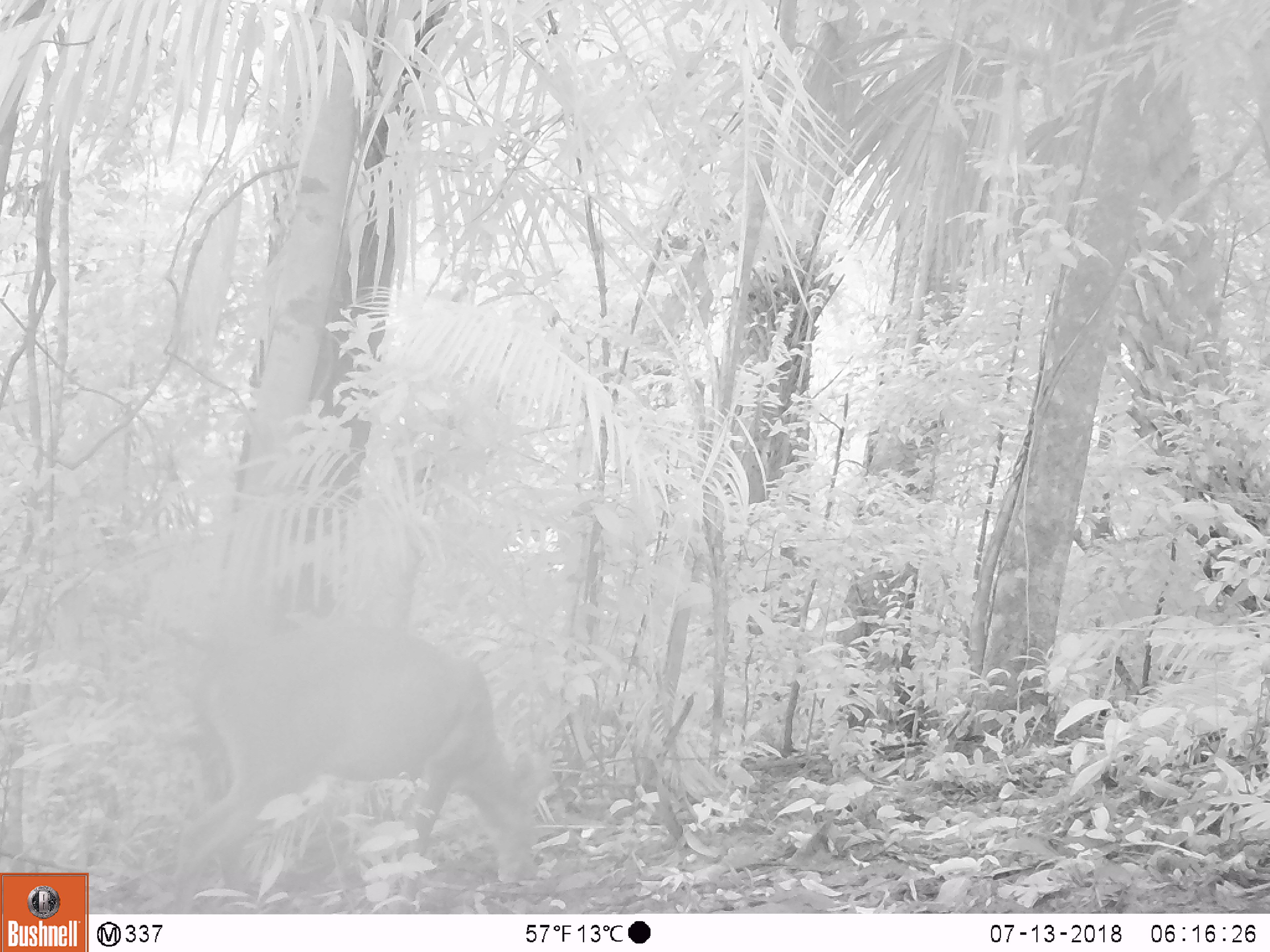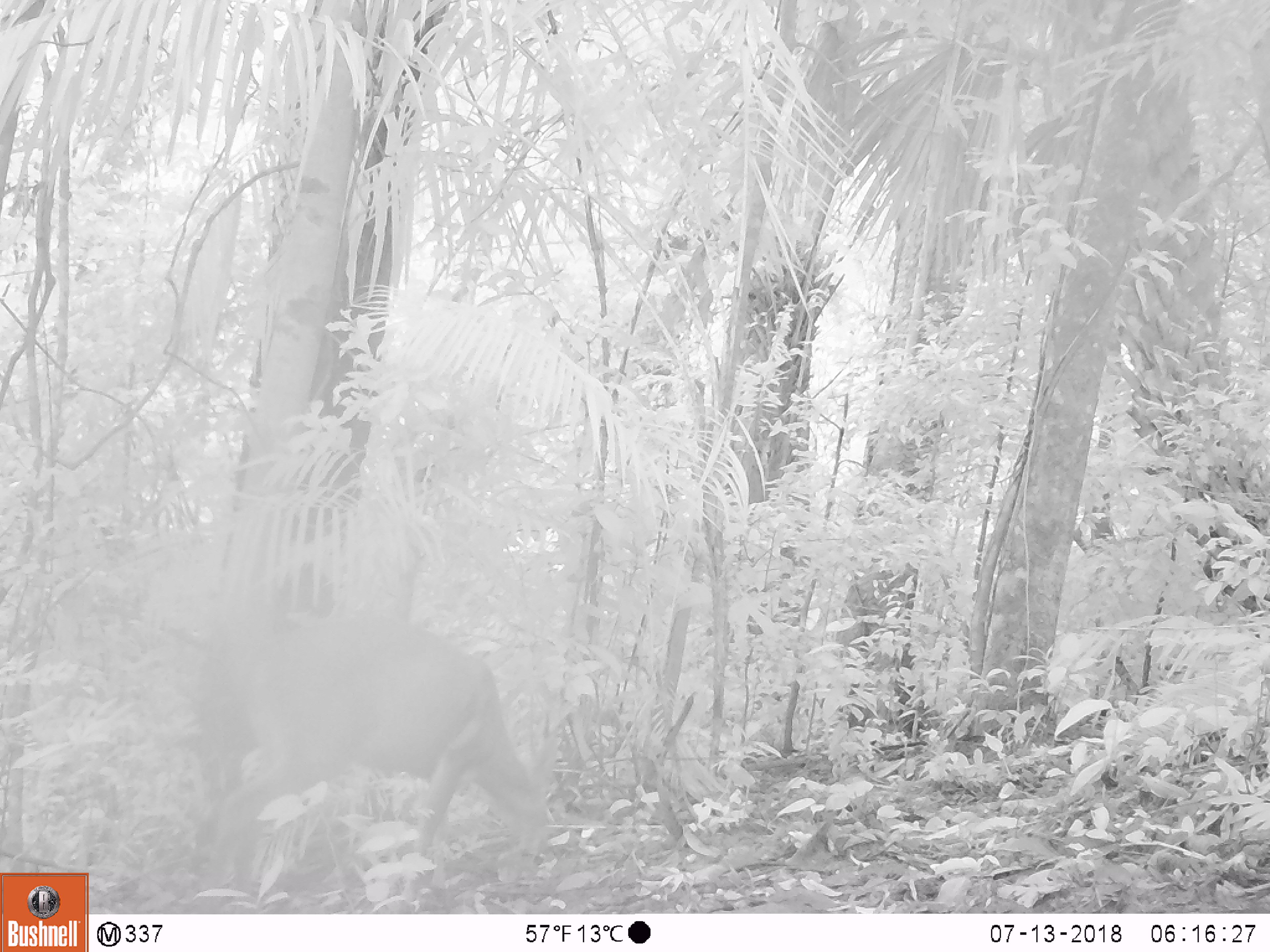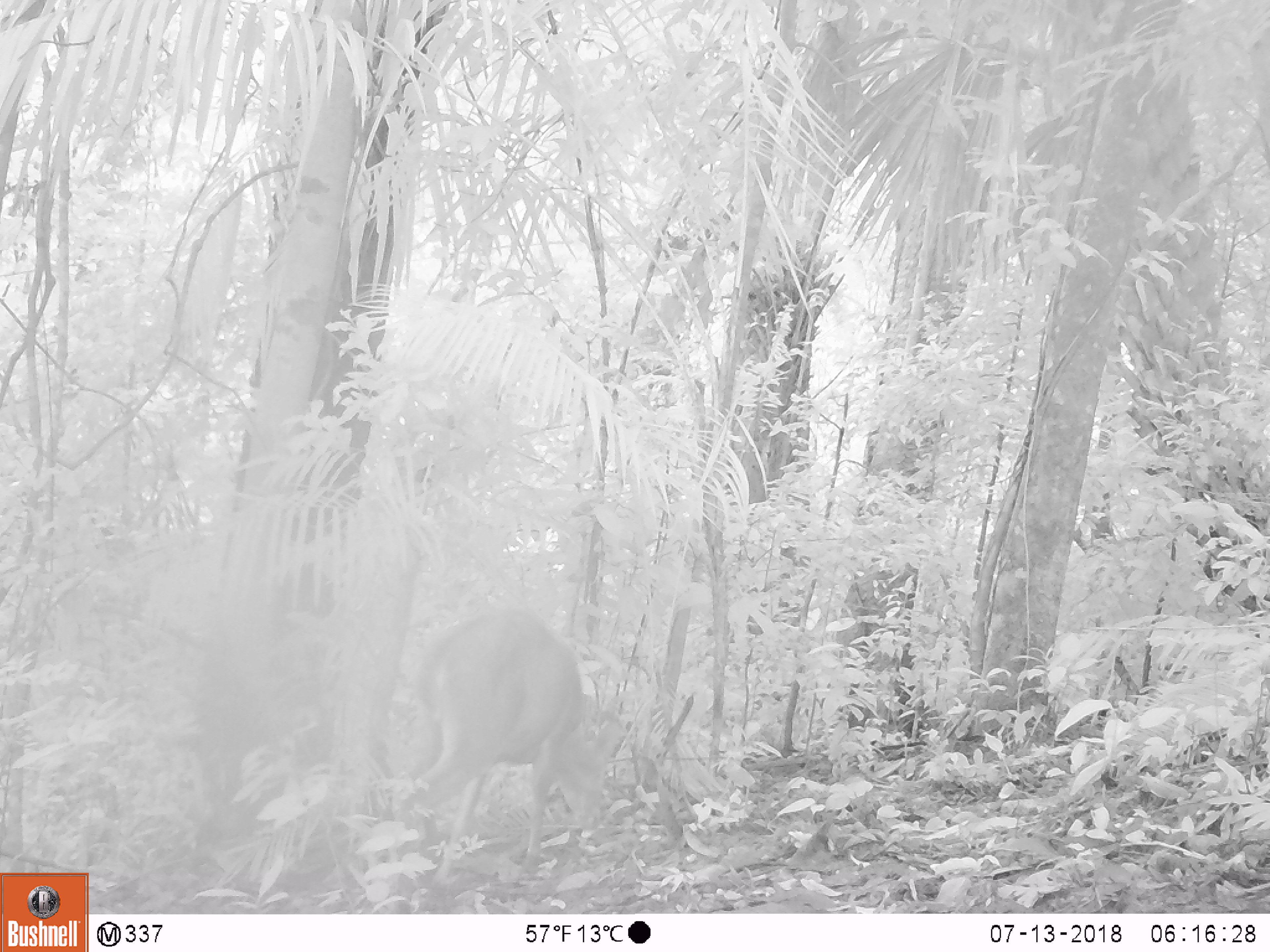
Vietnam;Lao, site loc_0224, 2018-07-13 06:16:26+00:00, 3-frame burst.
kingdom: Animalia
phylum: Chordata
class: Mammalia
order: Artiodactyla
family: Cervidae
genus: Muntiacus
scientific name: Muntiacus vuquangensis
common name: large-antlered muntjac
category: large antlered muntjac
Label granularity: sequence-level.